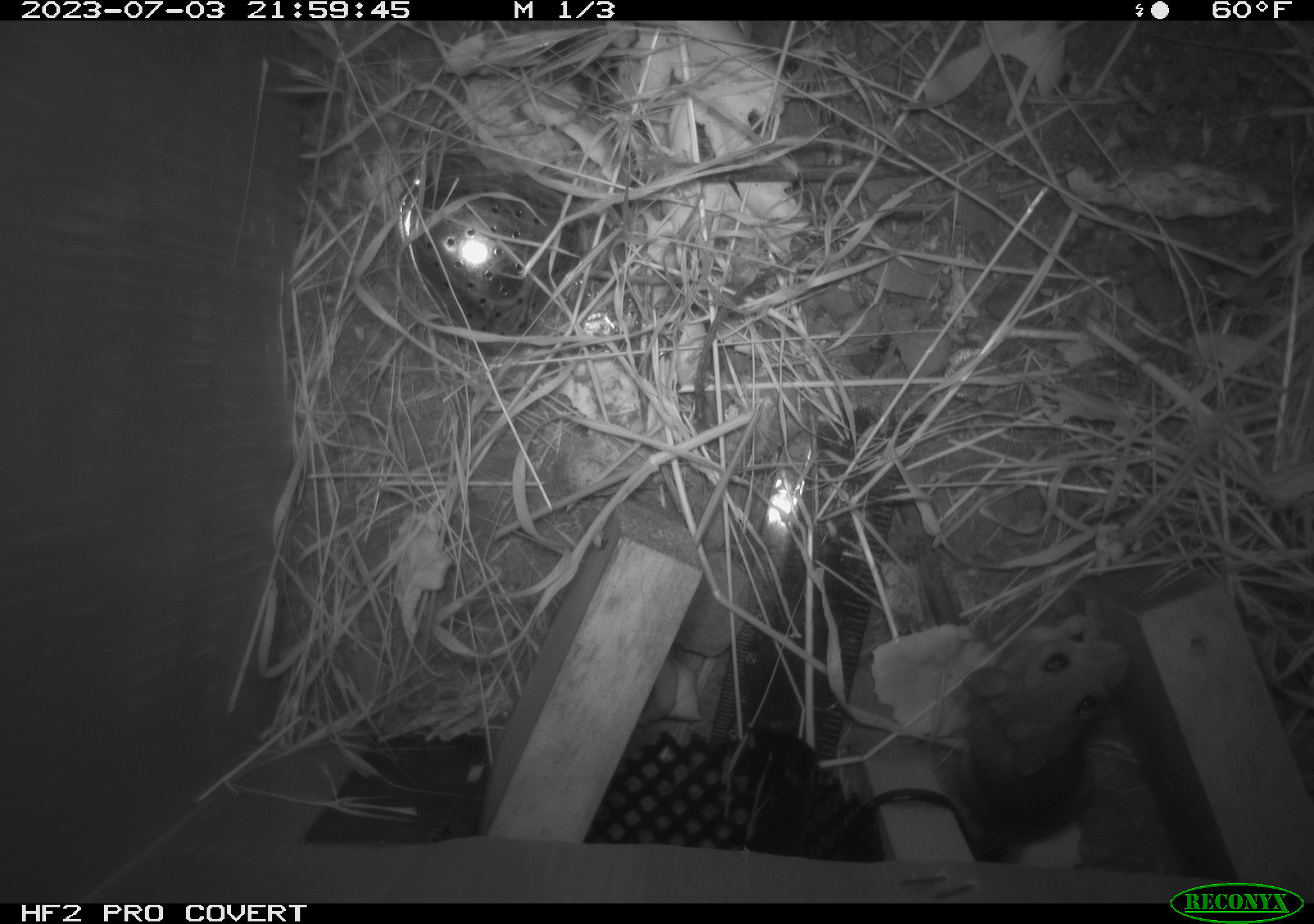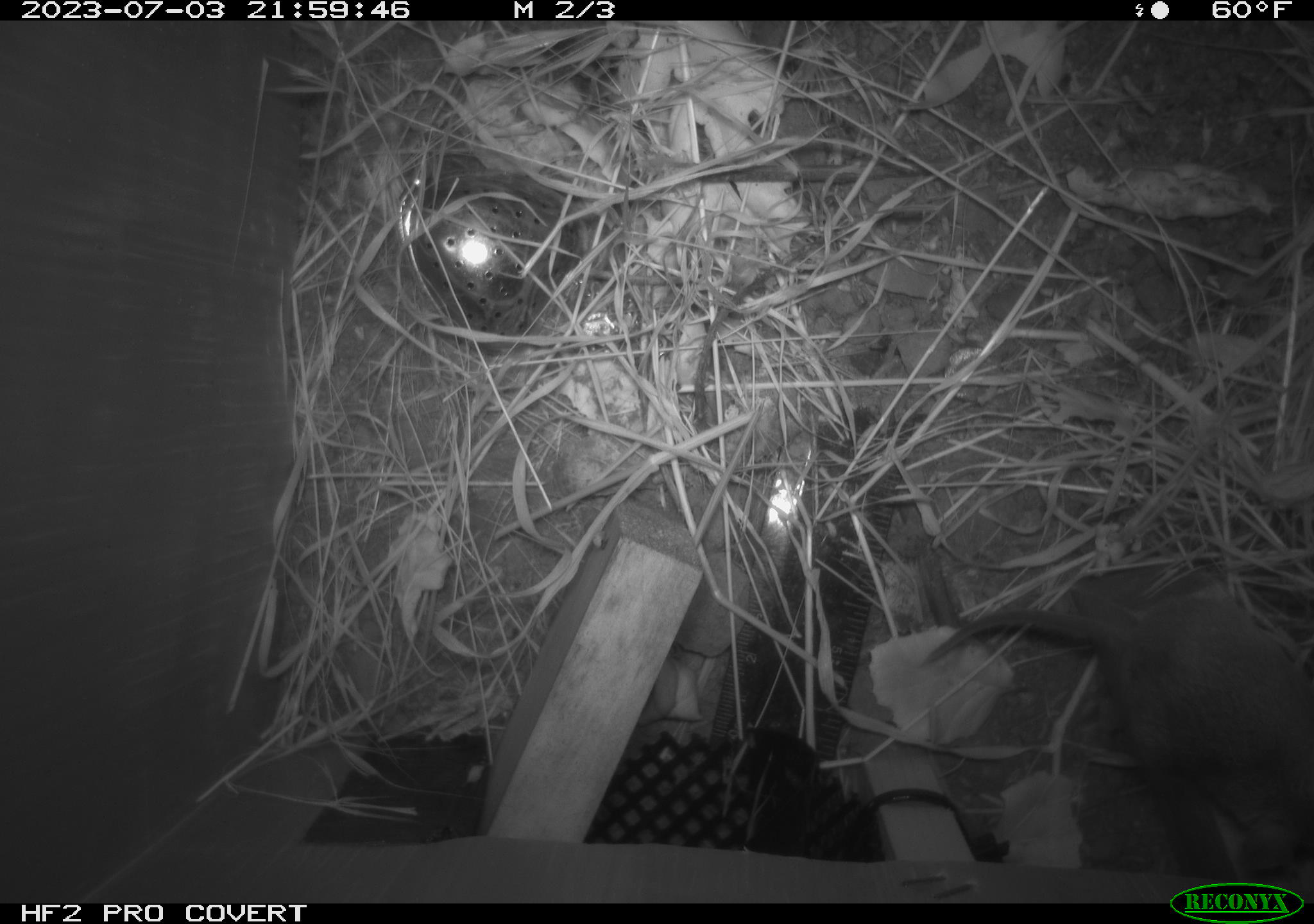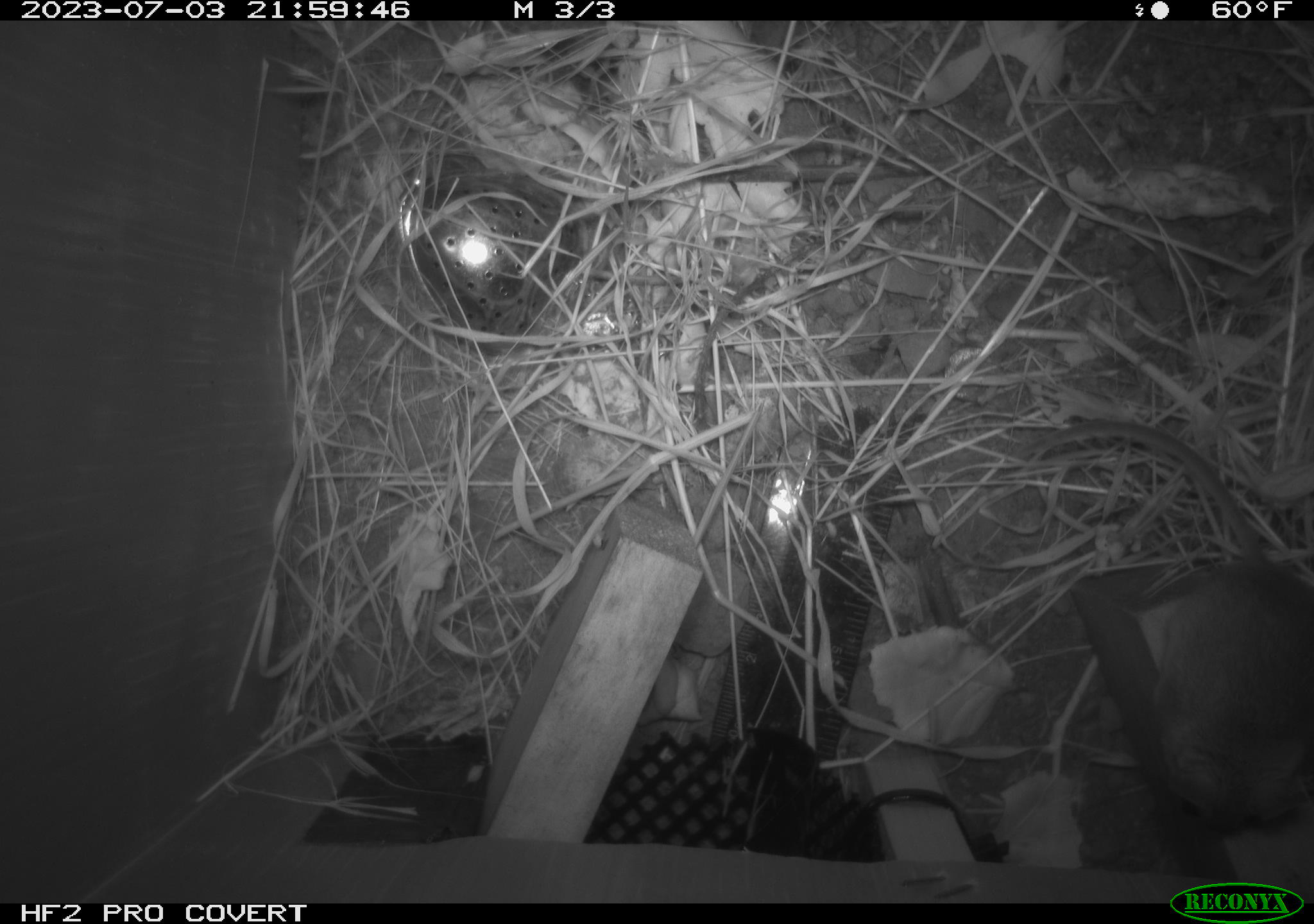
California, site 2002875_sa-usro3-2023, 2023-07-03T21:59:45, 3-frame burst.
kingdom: Animalia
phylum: Chordata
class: Mammalia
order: Rodentia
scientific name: Rodentia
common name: mouse species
Mouse species (Rodentia).